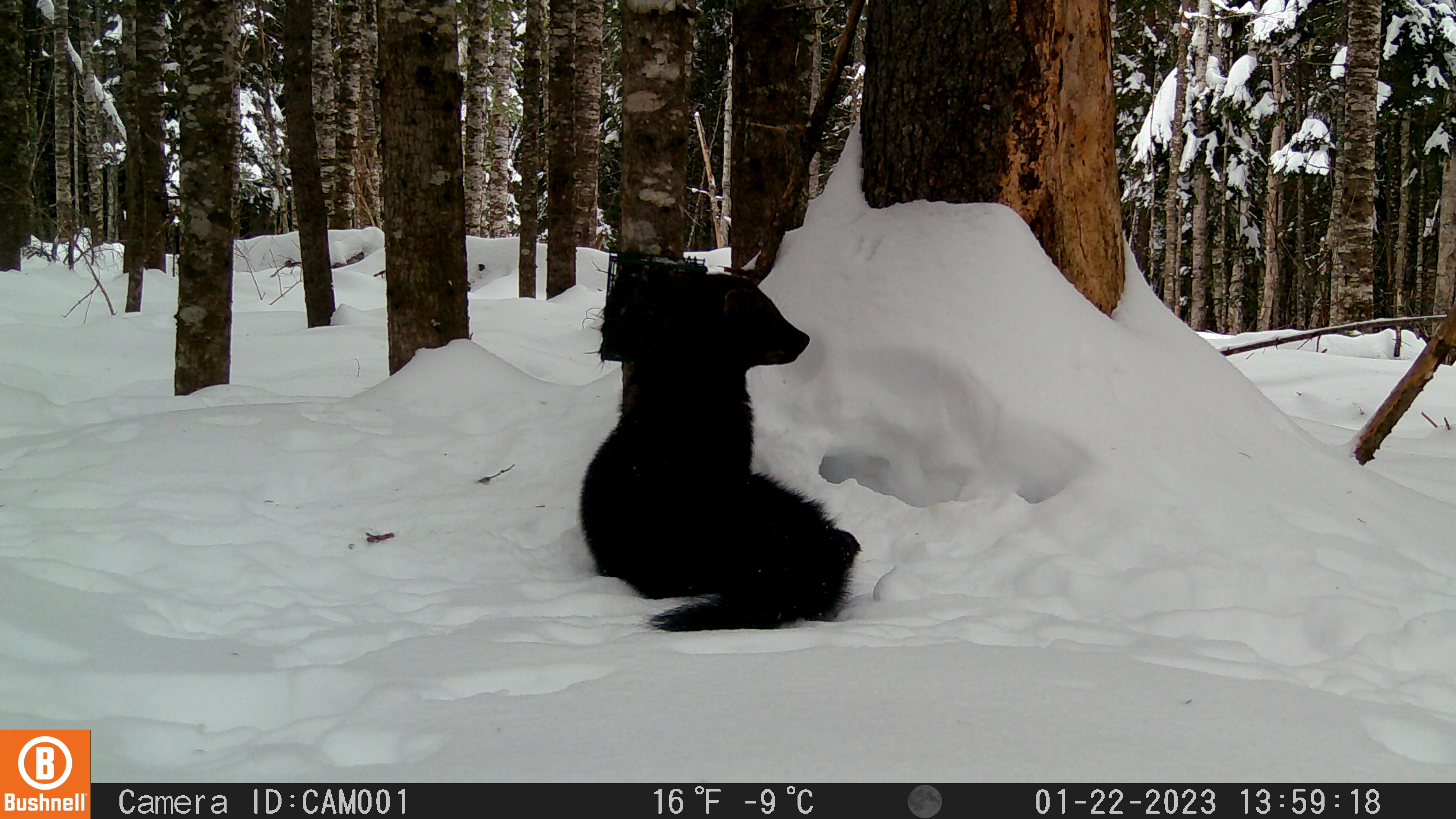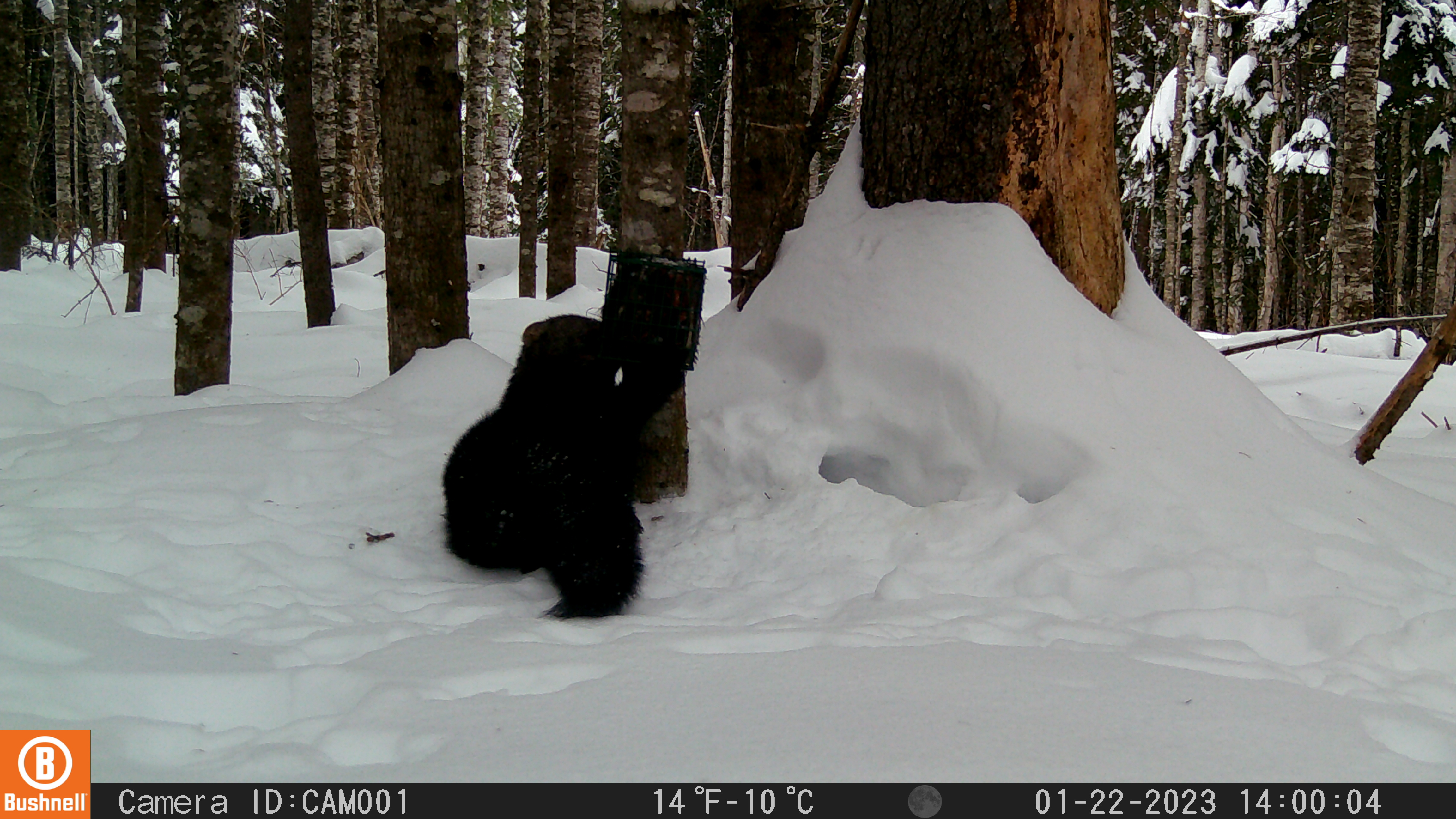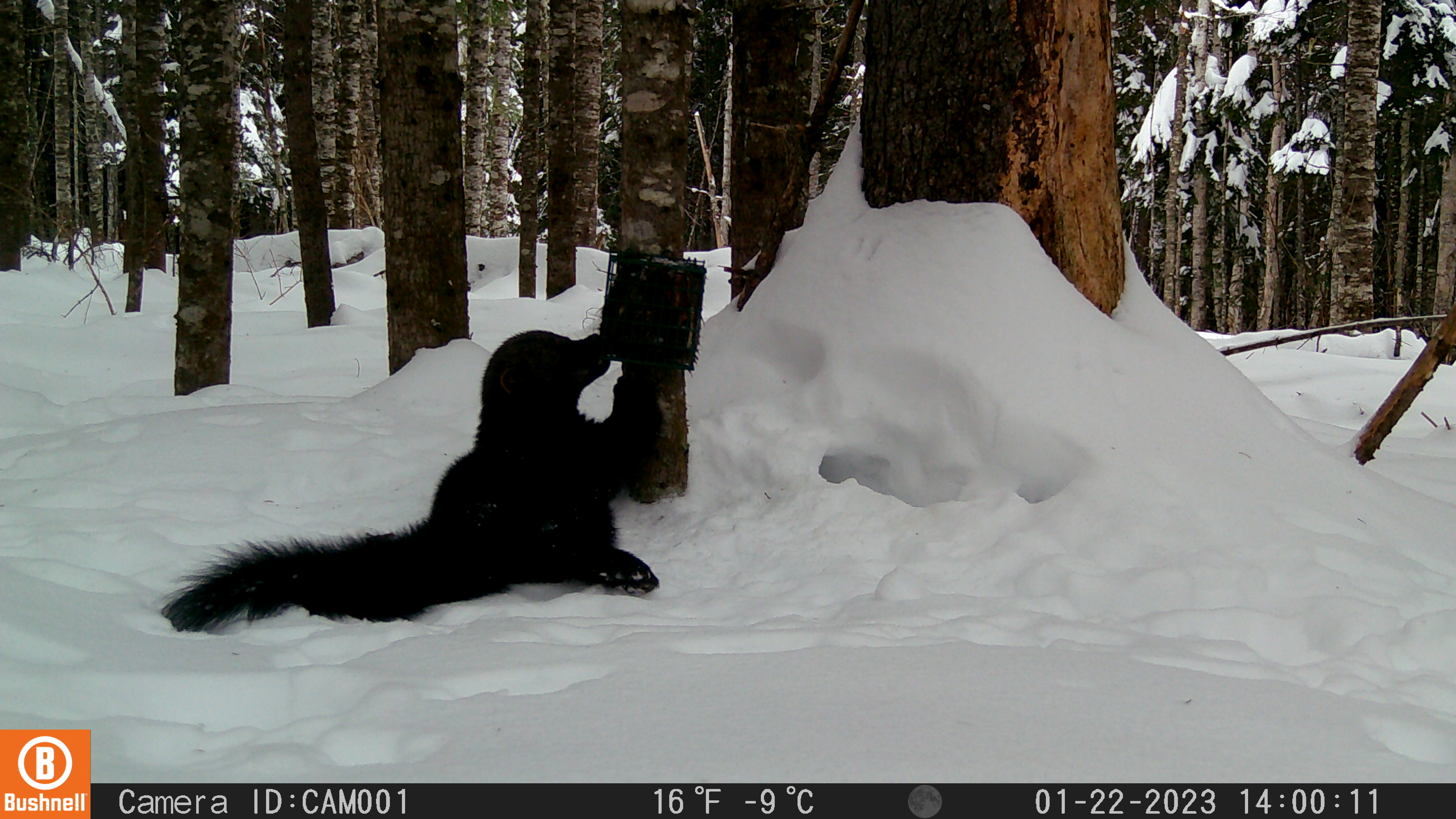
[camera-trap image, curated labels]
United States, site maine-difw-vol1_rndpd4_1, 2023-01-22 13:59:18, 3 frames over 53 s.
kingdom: Animalia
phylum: Chordata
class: Mammalia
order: Carnivora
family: Mustelidae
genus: Pekania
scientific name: Pekania pennanti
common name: fisher